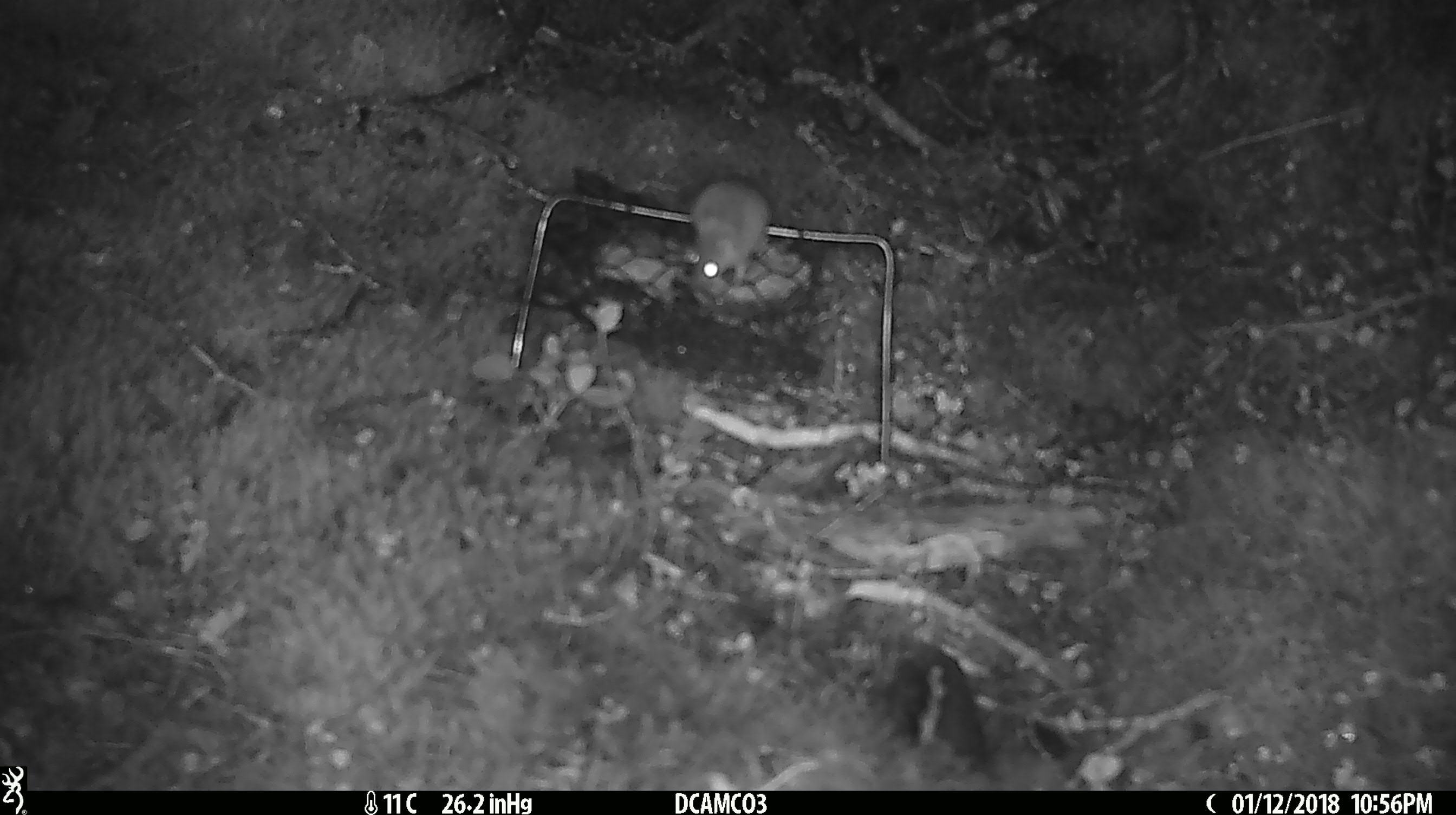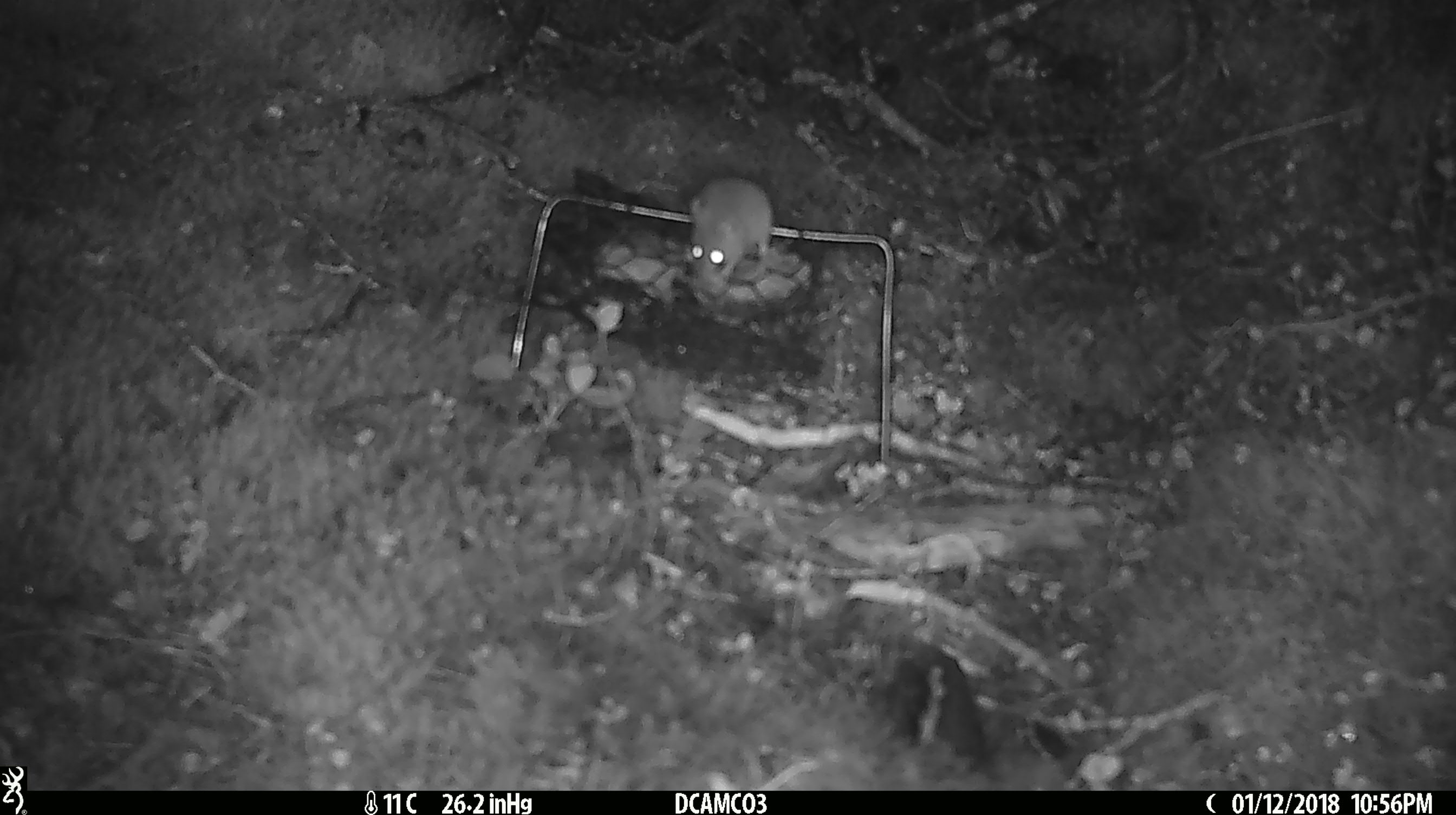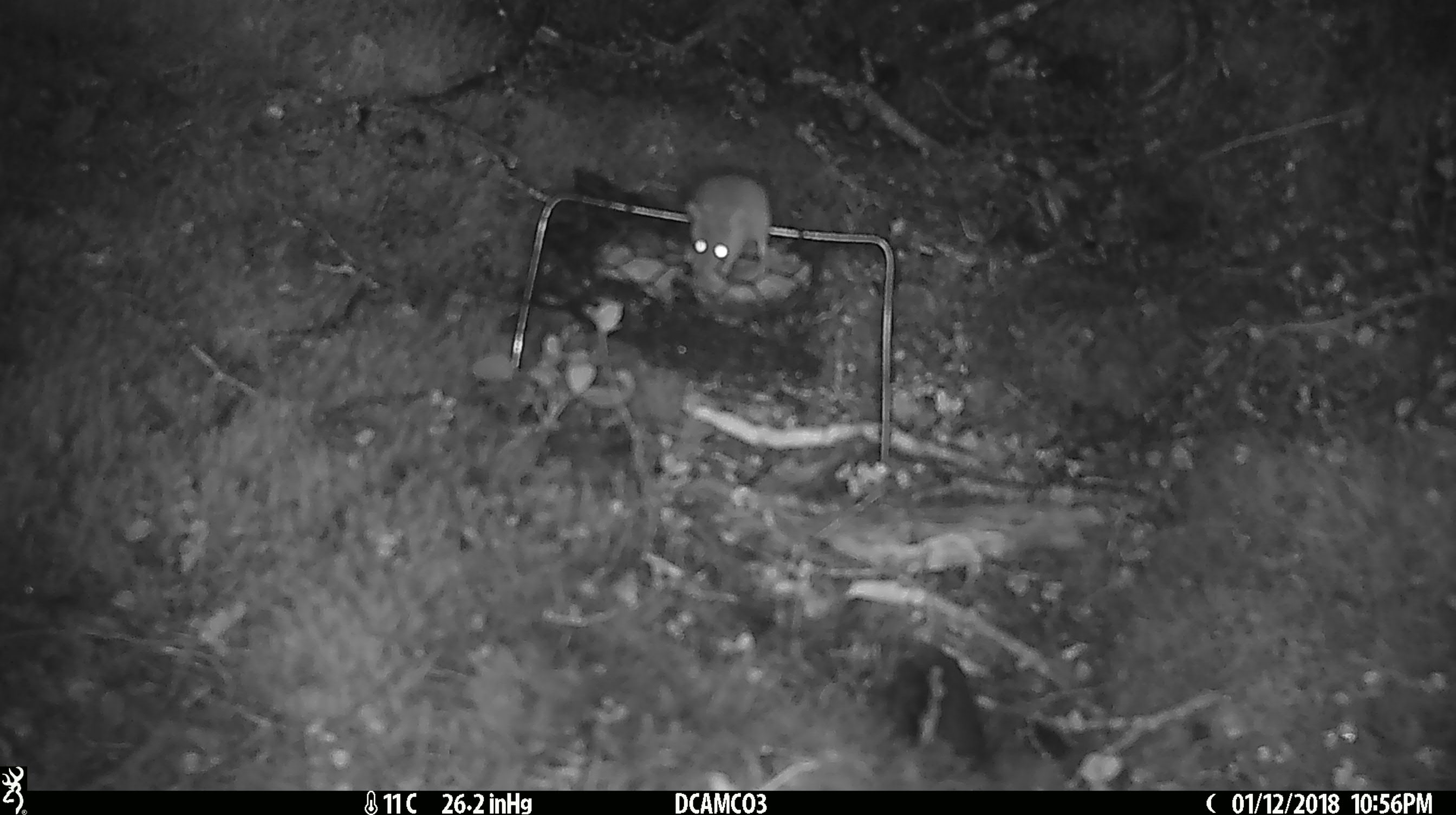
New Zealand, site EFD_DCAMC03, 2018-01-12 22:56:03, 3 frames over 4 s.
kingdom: Animalia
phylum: Chordata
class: Mammalia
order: Rodentia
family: Muridae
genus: Mus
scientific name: Mus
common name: mouse